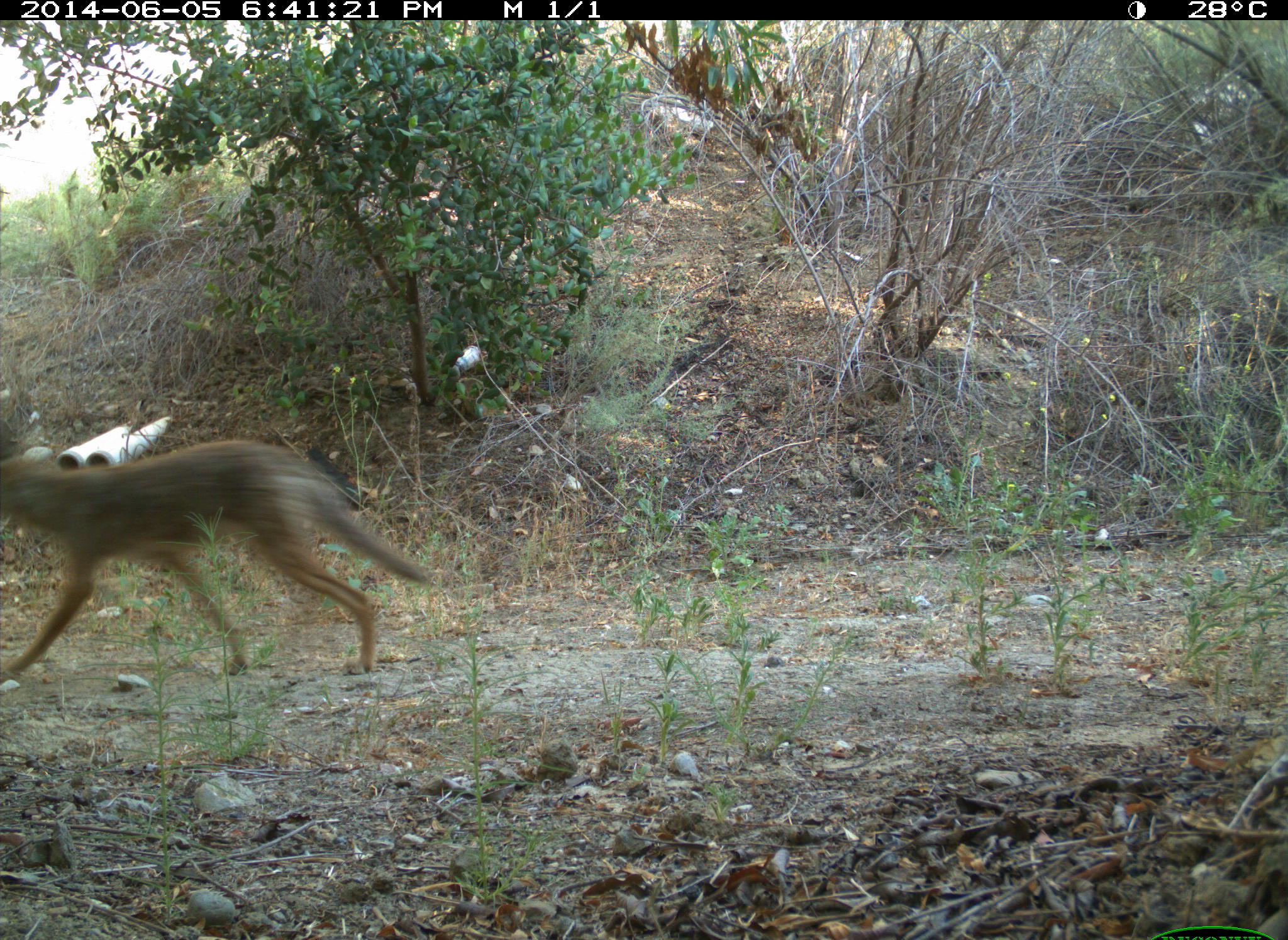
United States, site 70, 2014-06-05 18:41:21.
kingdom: Animalia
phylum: Chordata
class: Mammalia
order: Carnivora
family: Canidae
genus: Canis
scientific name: Canis latrans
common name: coyote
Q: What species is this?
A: Coyote (Canis latrans).